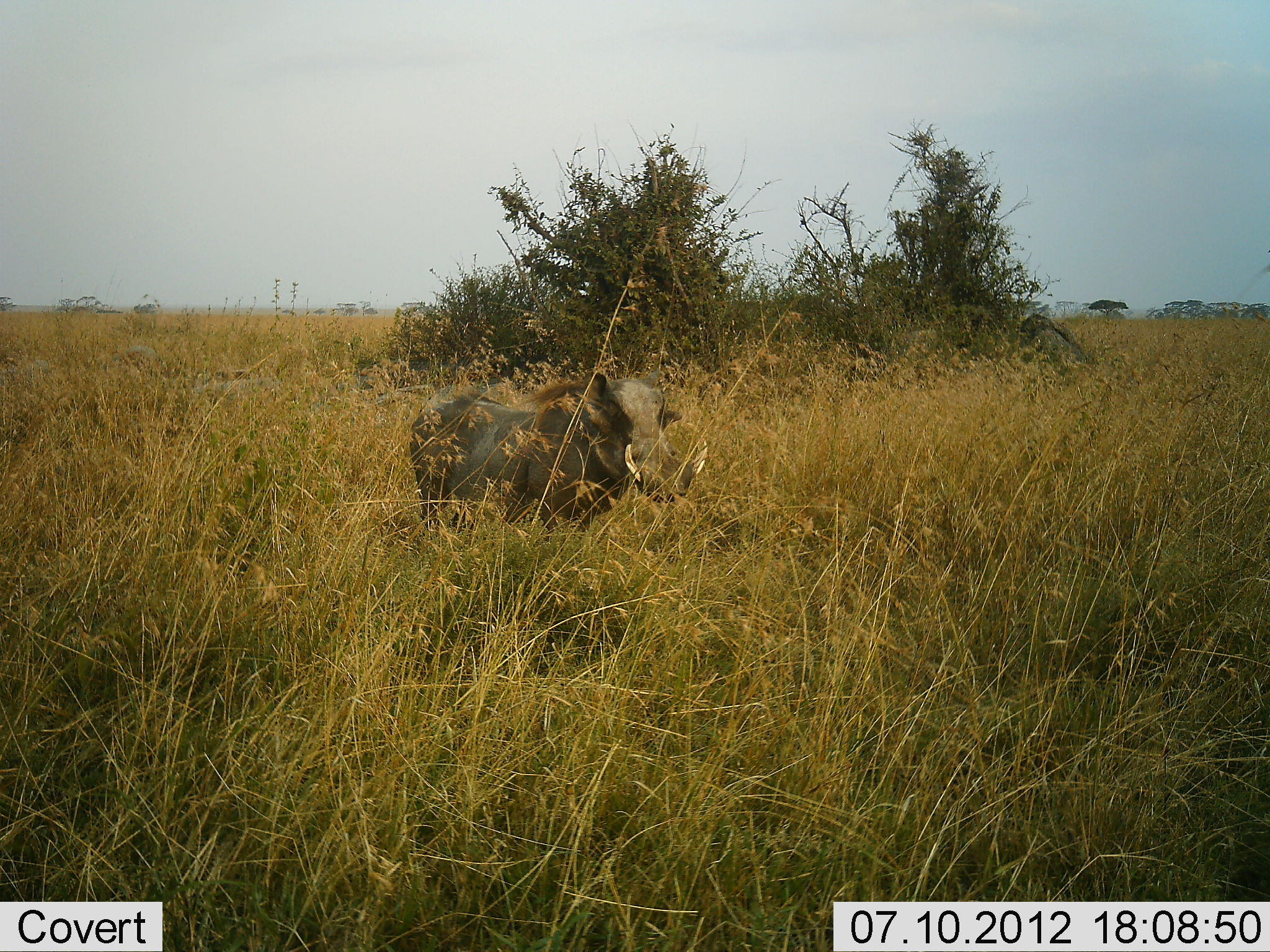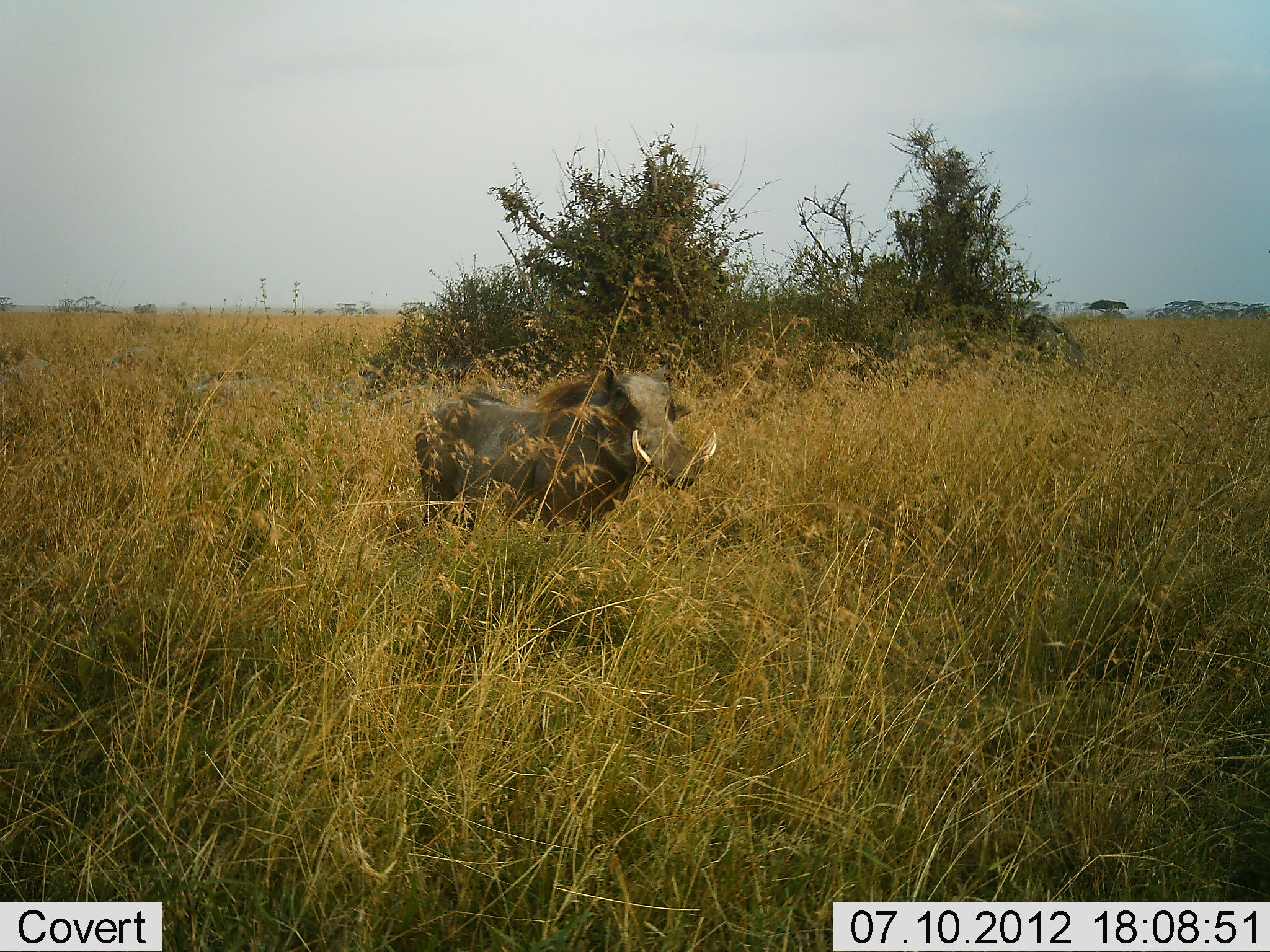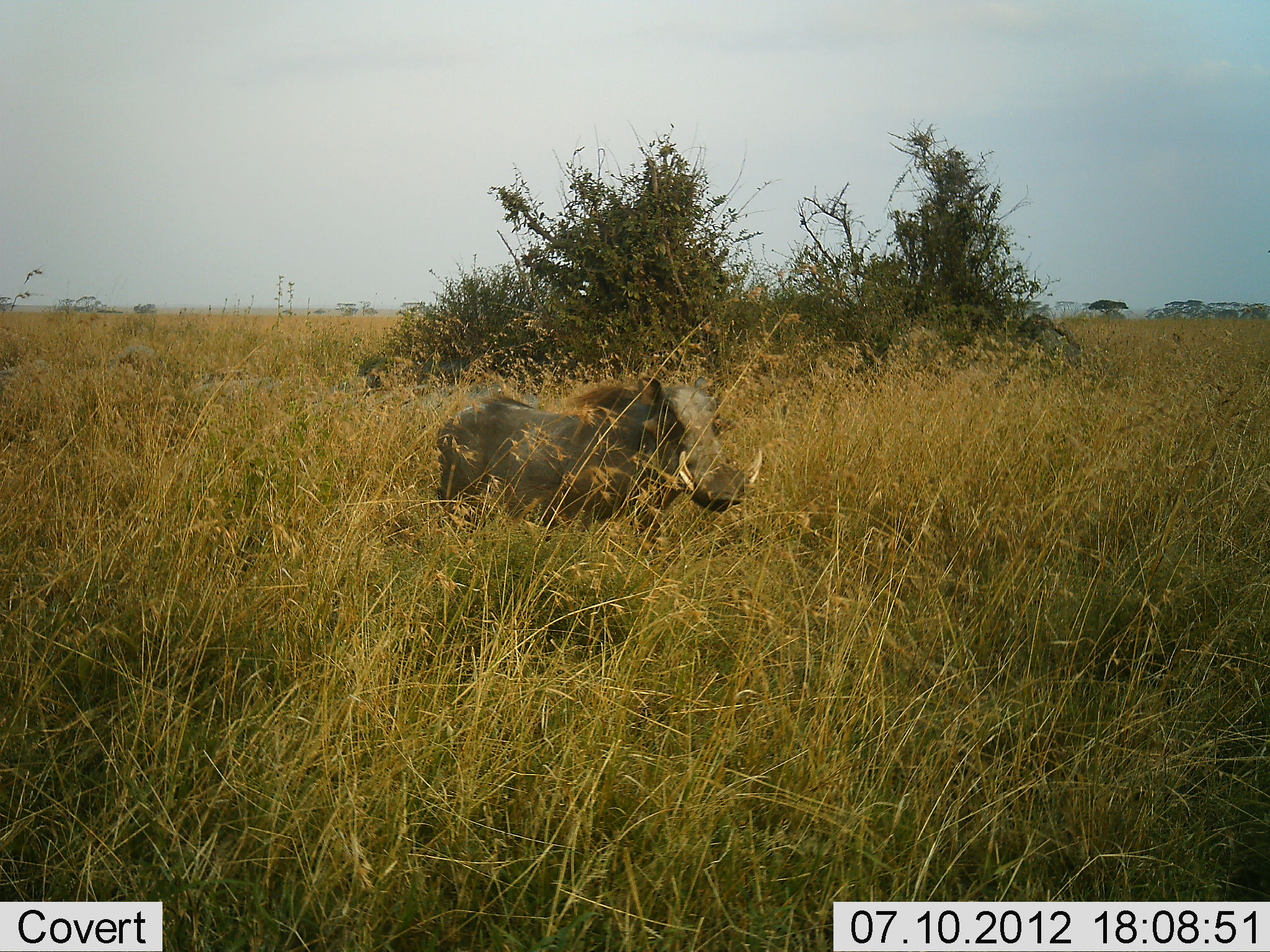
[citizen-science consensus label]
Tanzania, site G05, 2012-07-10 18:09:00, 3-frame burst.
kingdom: Animalia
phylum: Chordata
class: Mammalia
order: Artiodactyla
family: Suidae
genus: Phacochoerus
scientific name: Phacochoerus africanus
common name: warthog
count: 1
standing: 73%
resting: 0%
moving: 27%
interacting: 0%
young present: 0%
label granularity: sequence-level